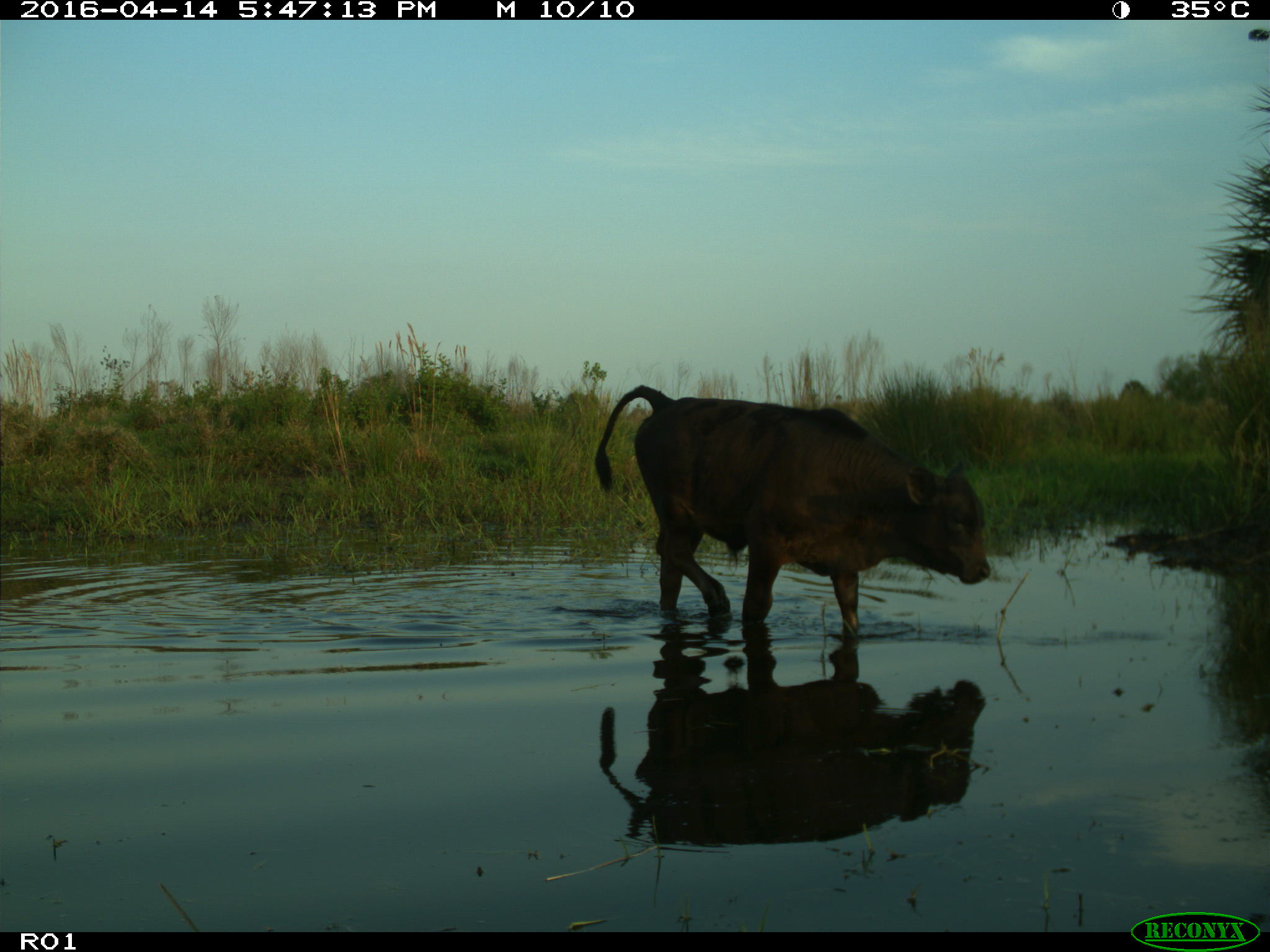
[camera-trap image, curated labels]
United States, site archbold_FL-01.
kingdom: Animalia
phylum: Chordata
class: Mammalia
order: Artiodactyla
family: Bovidae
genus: Bos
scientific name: Bos taurus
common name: domestic cow